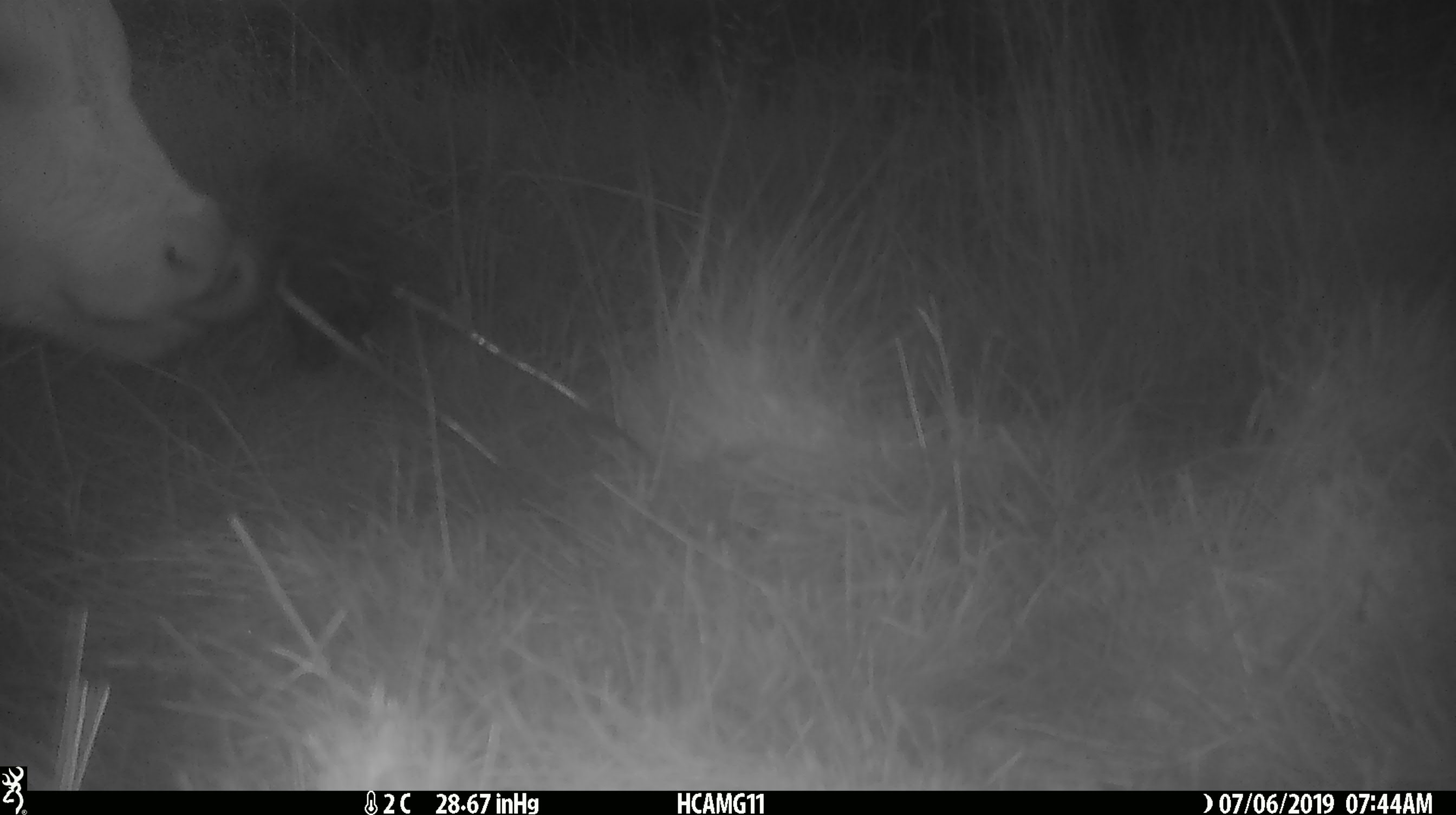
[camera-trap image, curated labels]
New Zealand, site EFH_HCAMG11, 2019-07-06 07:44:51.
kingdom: Animalia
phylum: Chordata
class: Mammalia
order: Artiodactyla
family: Bovidae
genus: Bos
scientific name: Bos taurus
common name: domestic cow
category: cow